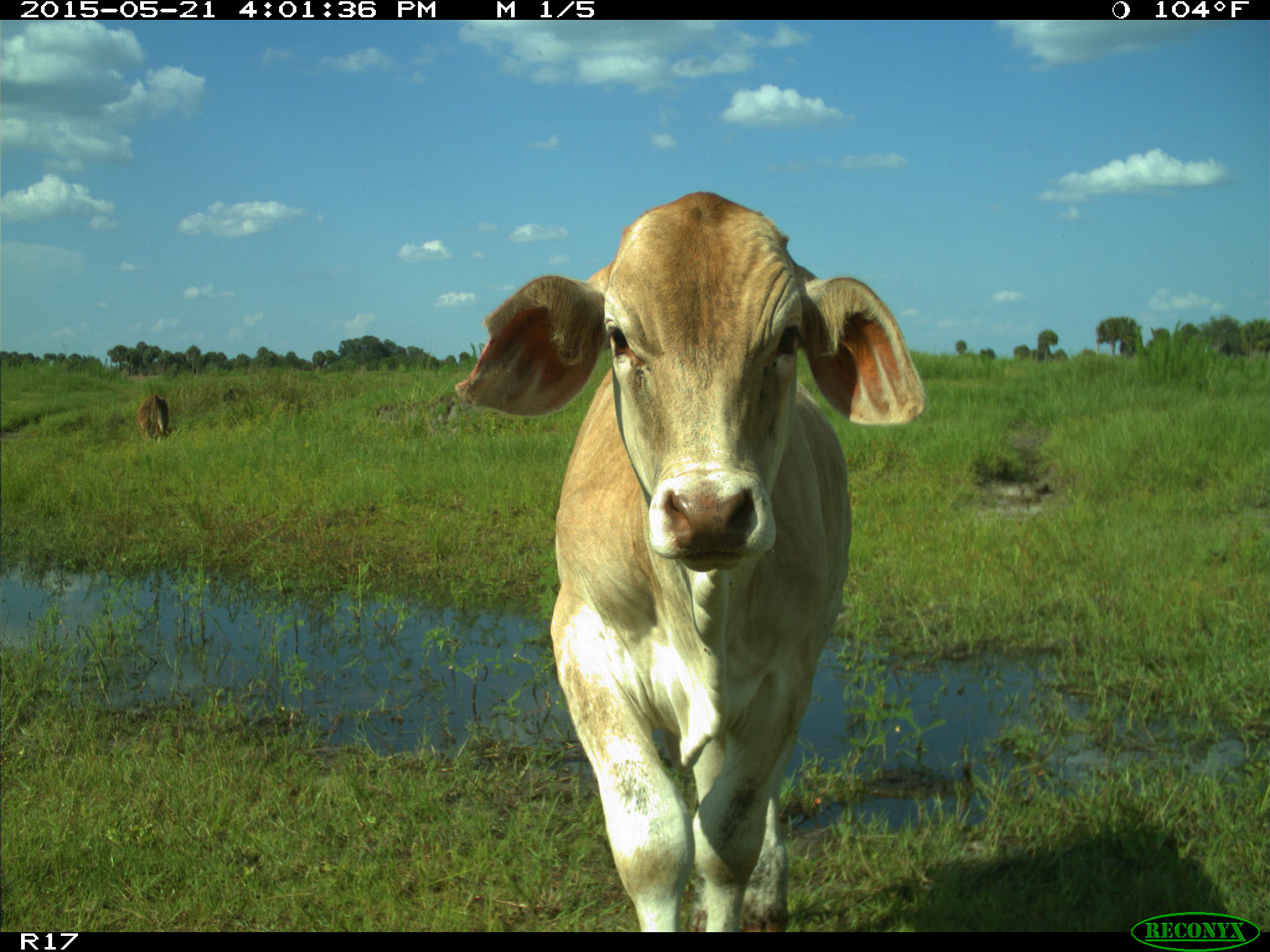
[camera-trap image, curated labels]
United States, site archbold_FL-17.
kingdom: Animalia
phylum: Chordata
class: Mammalia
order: Artiodactyla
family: Bovidae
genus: Bos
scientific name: Bos taurus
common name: domestic cow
Bos taurus (domestic cow).